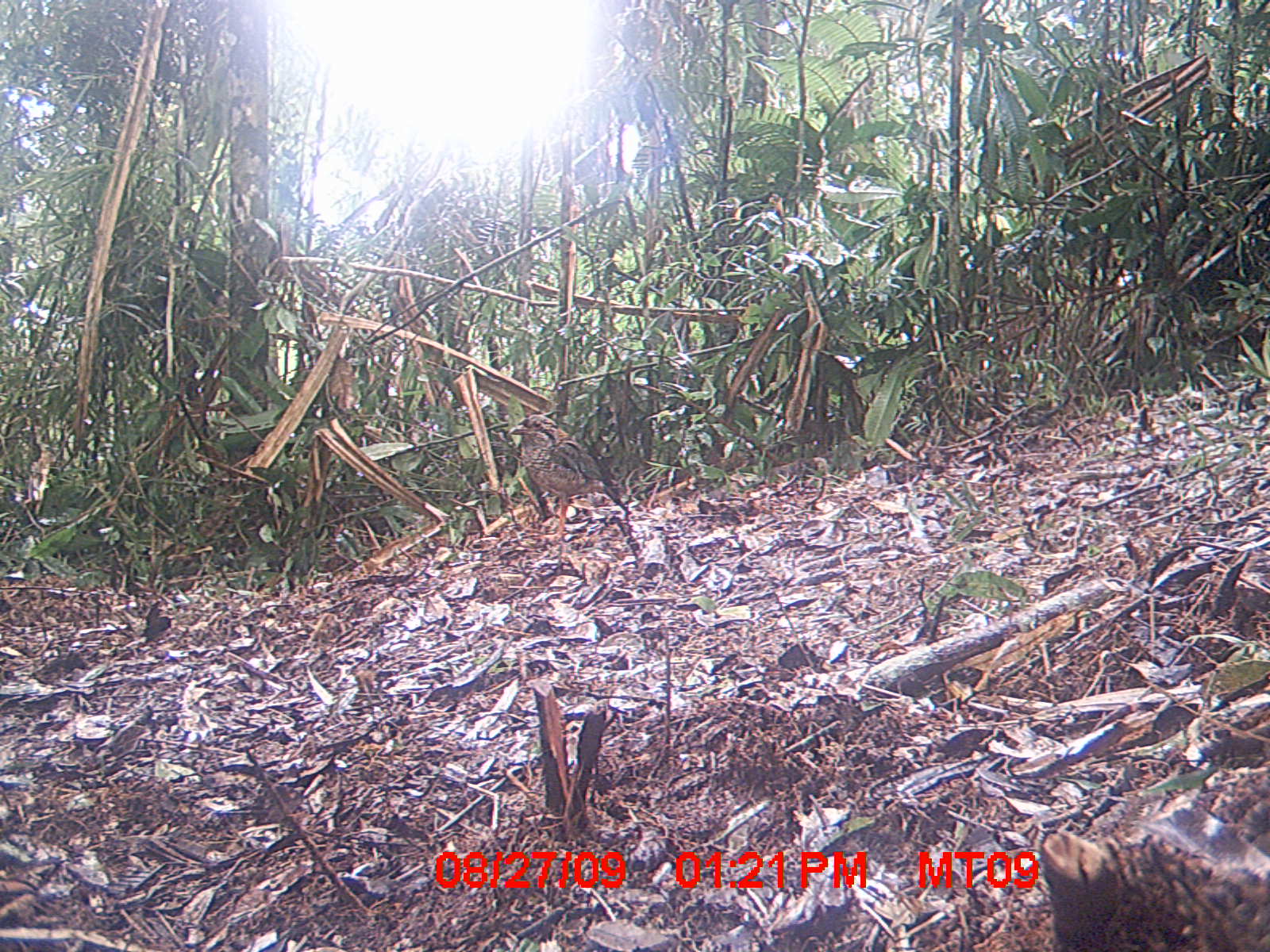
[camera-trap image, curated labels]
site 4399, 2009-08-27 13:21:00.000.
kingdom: Animalia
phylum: Chordata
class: Aves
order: Coraciiformes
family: Brachypteraciidae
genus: Brachypteracias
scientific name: Brachypteracias squamiger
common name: scaly ground-roller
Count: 1.